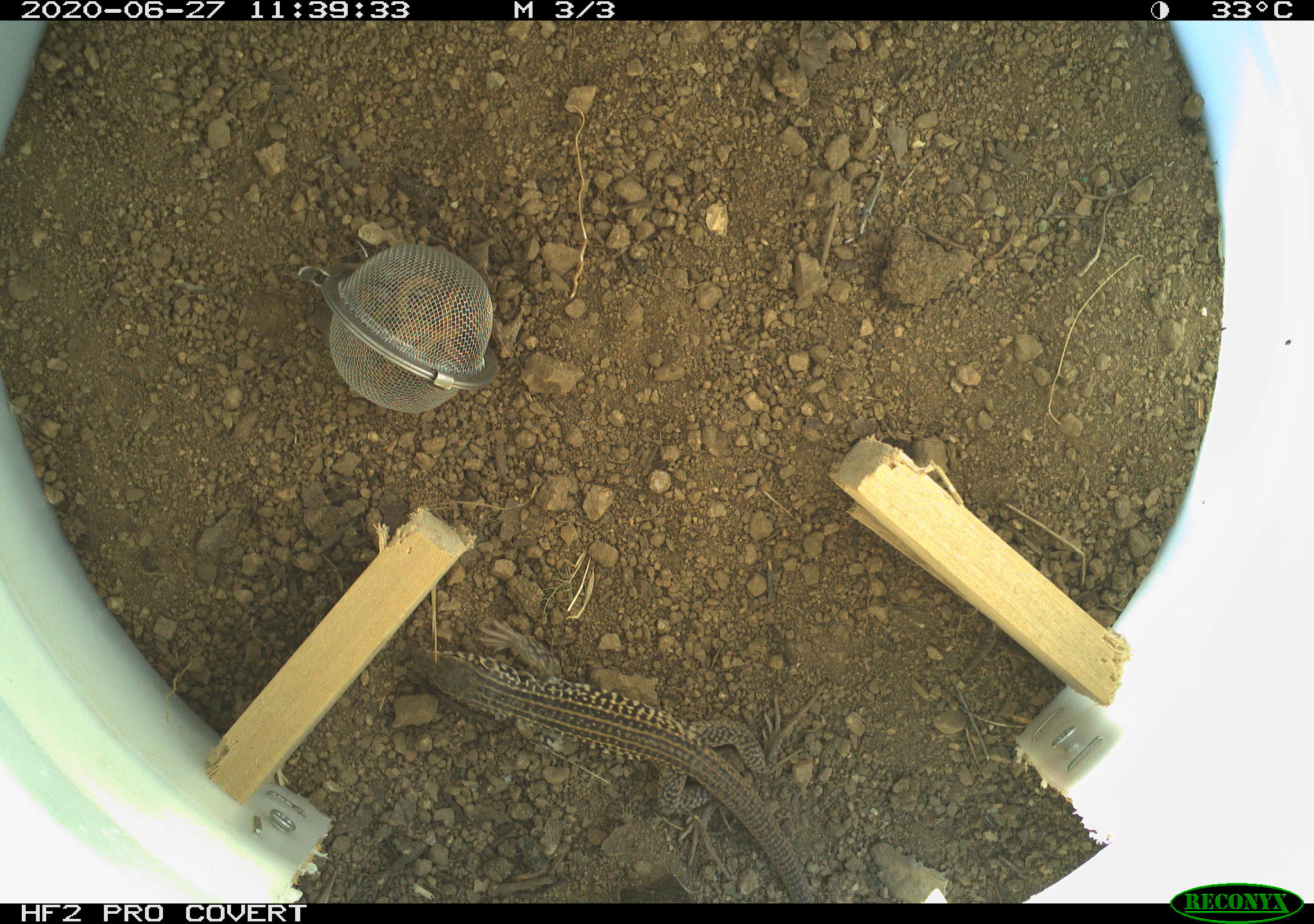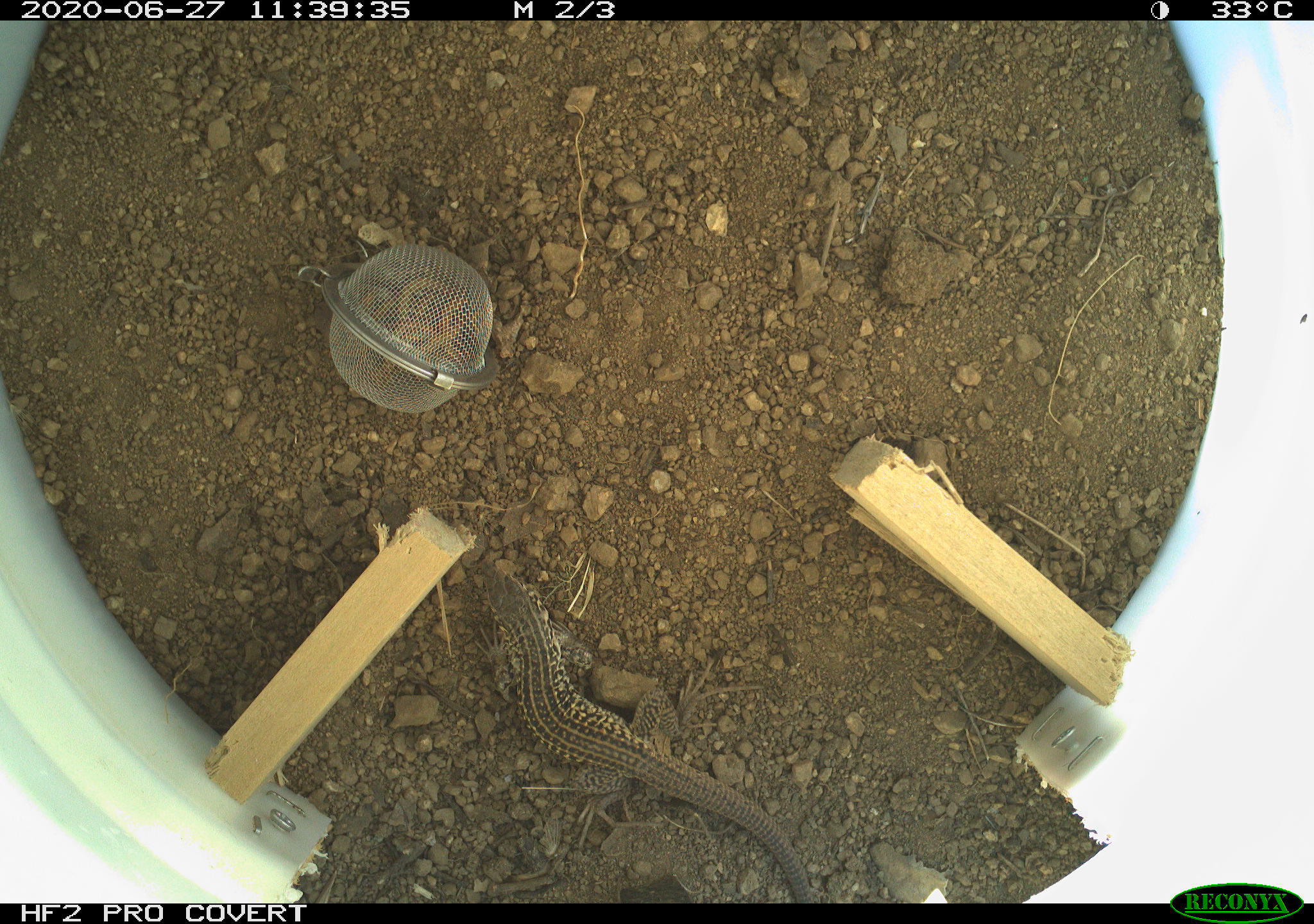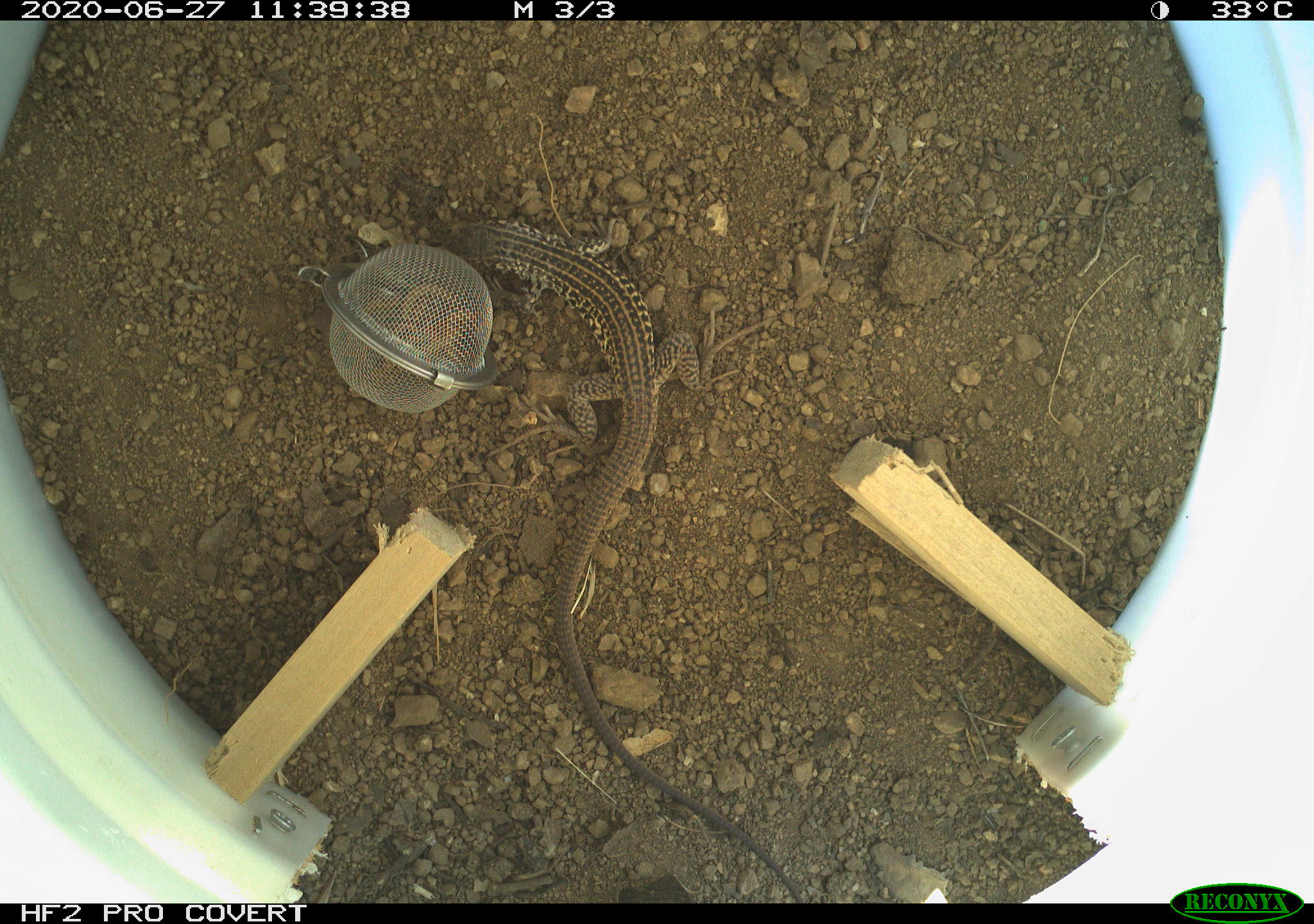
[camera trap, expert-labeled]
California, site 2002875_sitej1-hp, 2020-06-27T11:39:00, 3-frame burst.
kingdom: Animalia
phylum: Chordata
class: Reptilia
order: Squamata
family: Teiidae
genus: Aspidoscelis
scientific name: Aspidoscelis tigris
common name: western whiptail